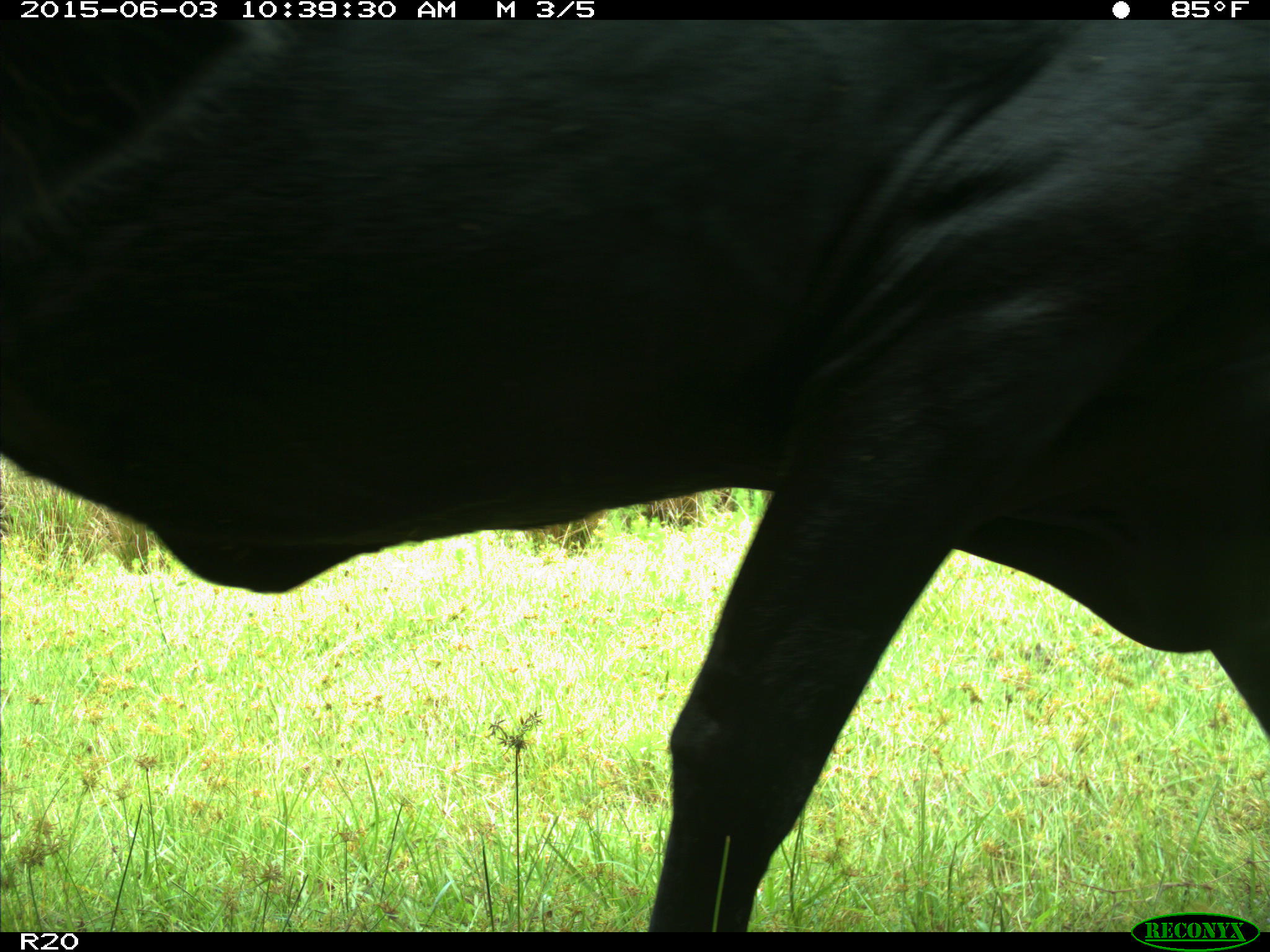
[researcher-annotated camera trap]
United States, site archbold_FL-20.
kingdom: Animalia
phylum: Chordata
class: Mammalia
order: Artiodactyla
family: Bovidae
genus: Bos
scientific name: Bos taurus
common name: domestic cow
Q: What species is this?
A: Bos taurus (domestic cow).